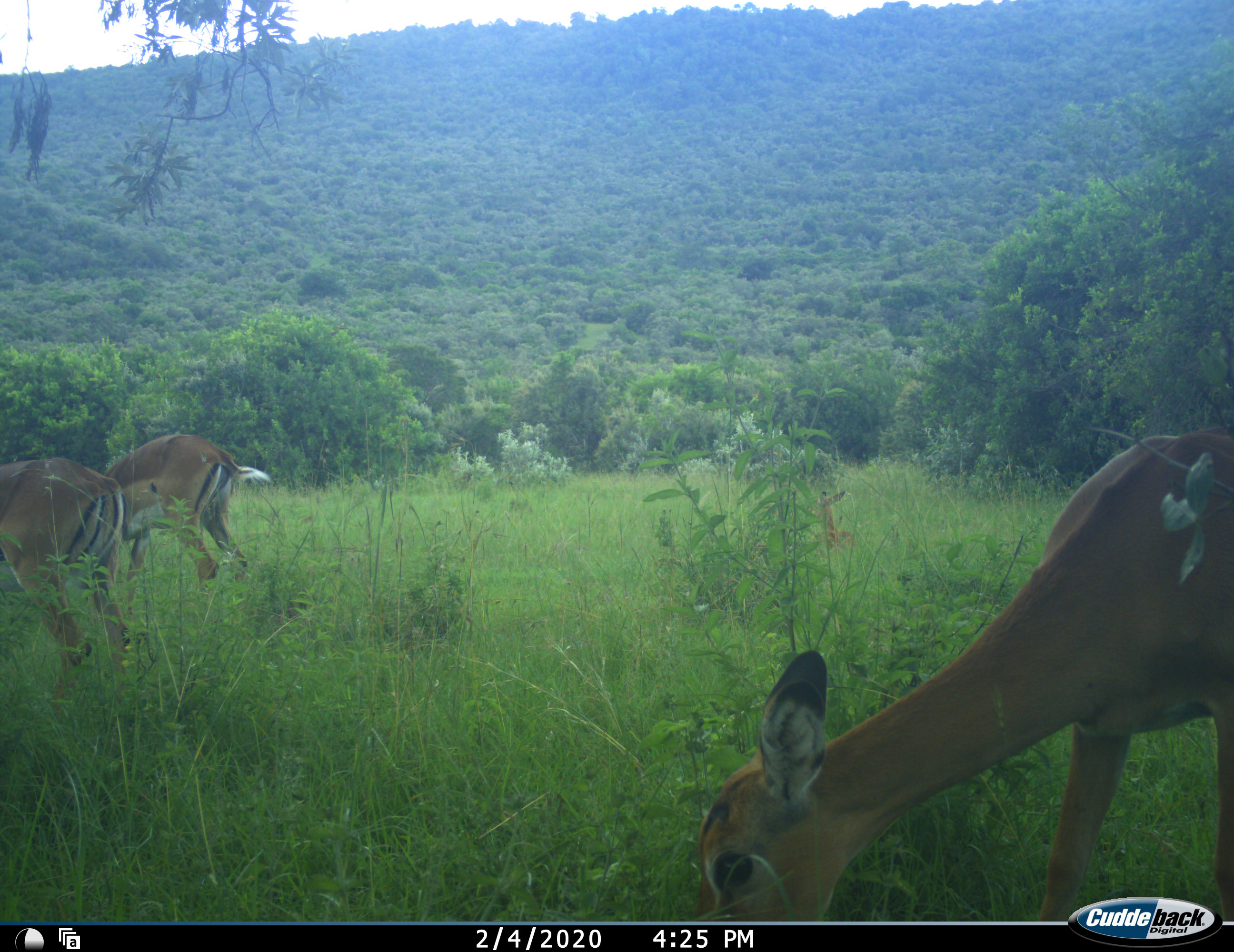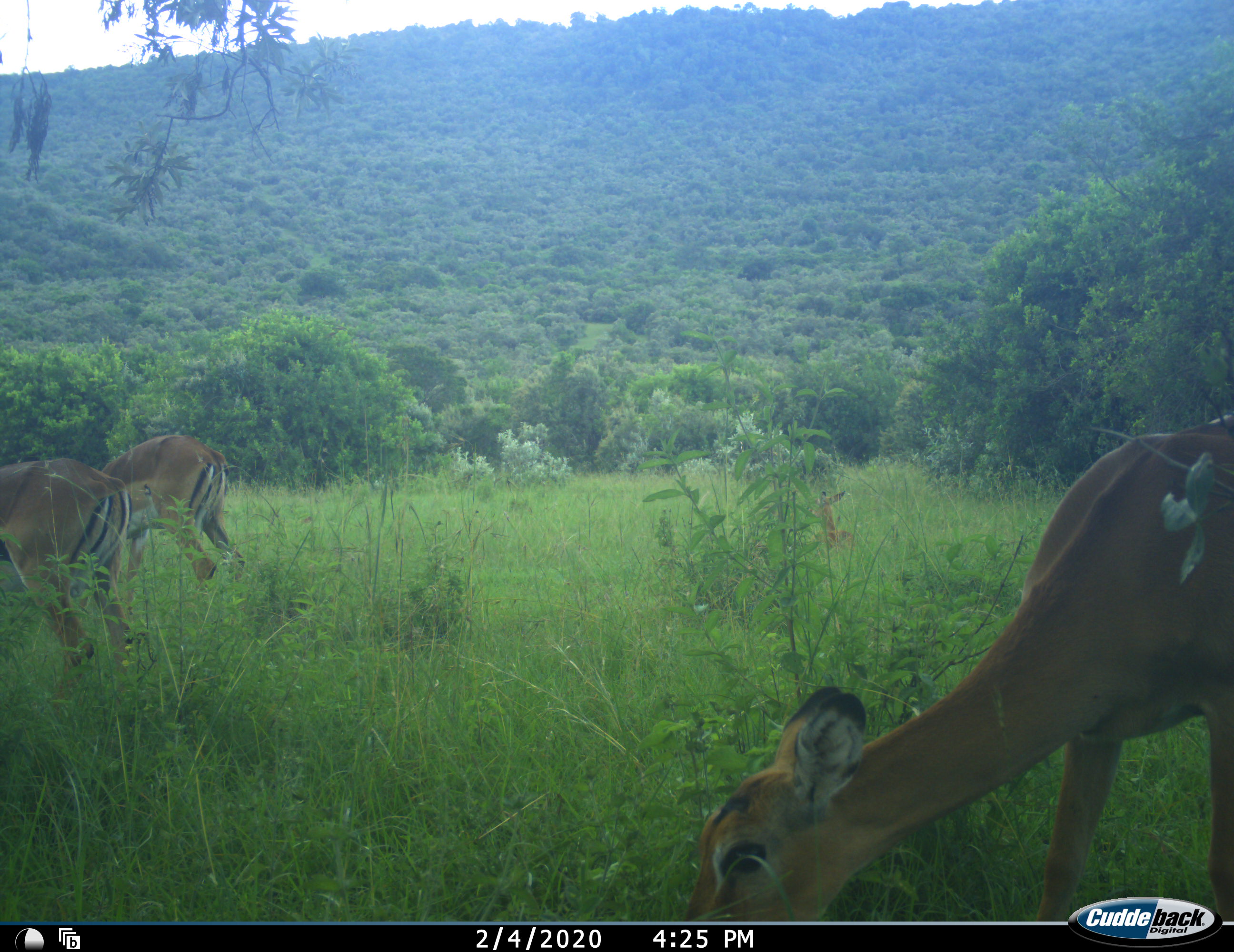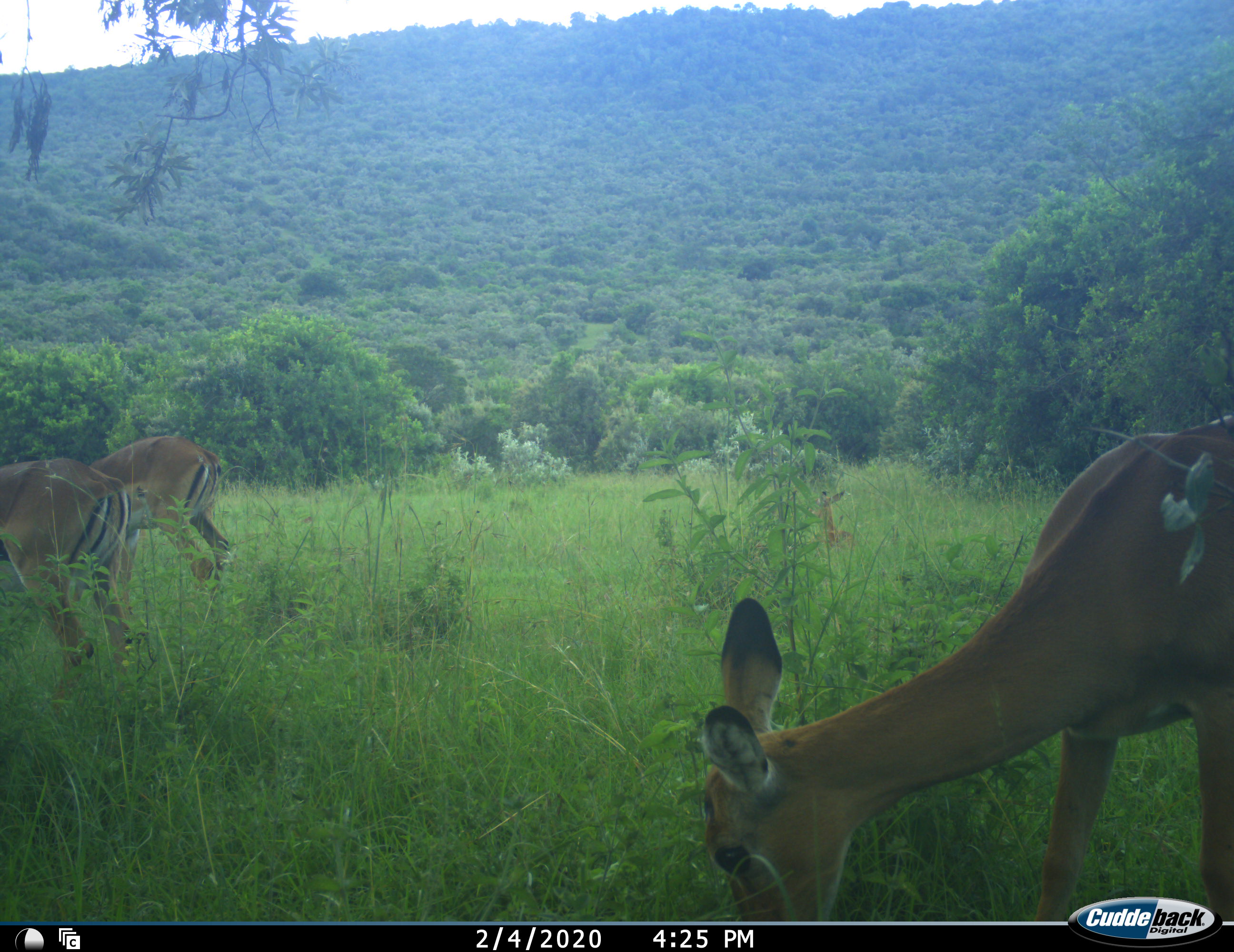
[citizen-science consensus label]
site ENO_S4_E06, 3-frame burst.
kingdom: Animalia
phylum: Chordata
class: Mammalia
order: Artiodactyla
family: Bovidae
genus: Aepyceros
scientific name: Aepyceros melampus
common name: impala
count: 3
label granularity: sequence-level